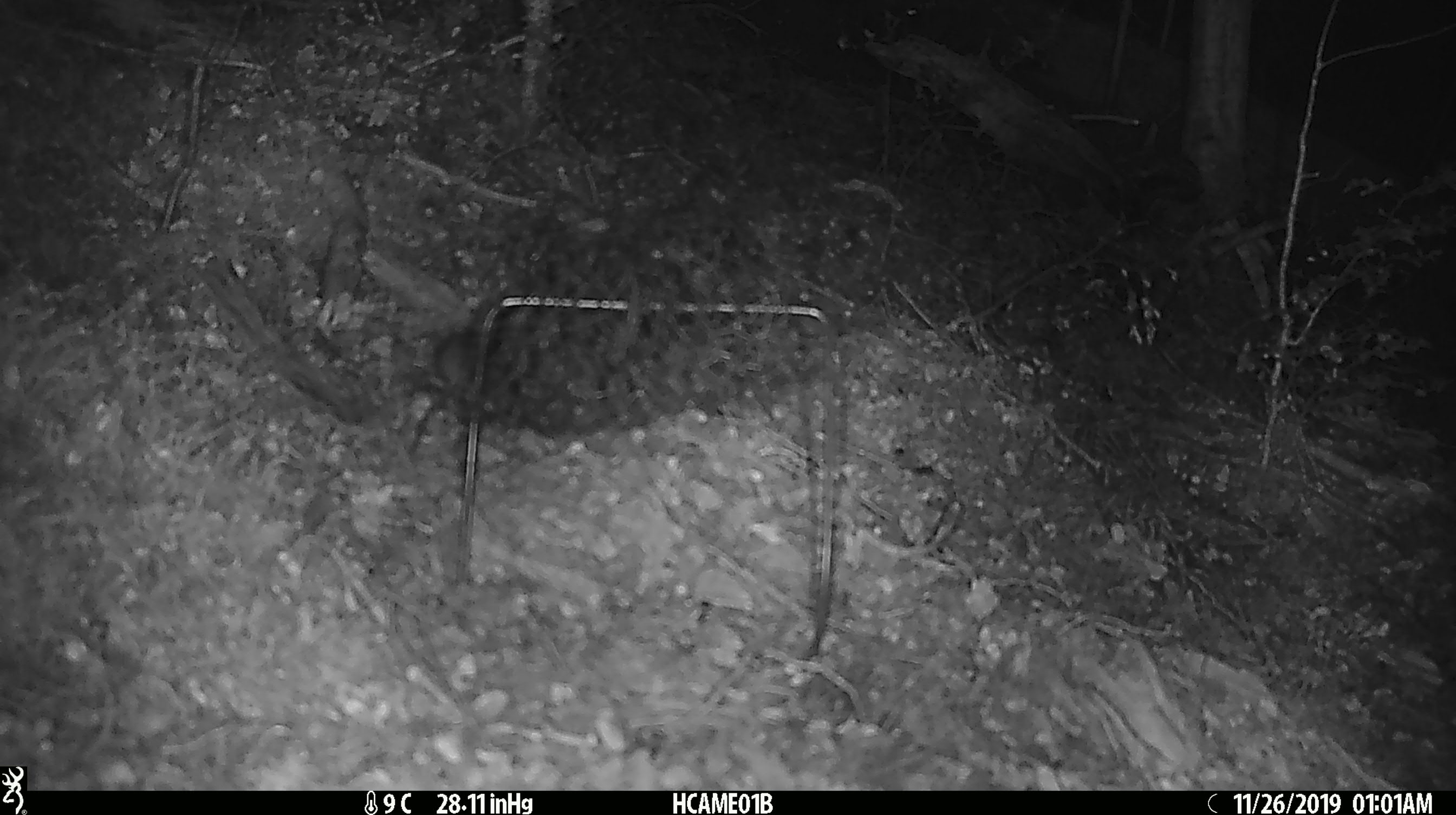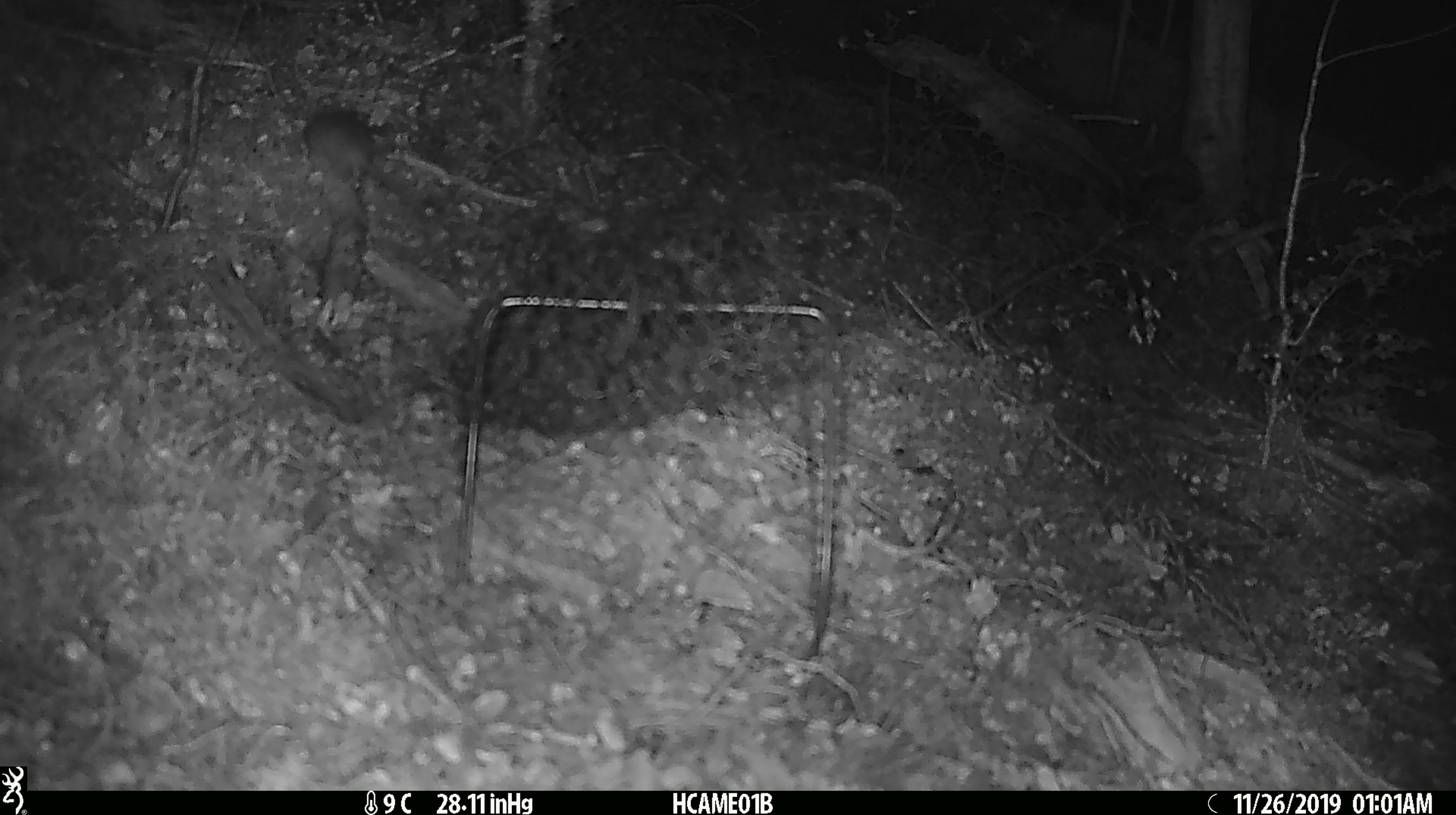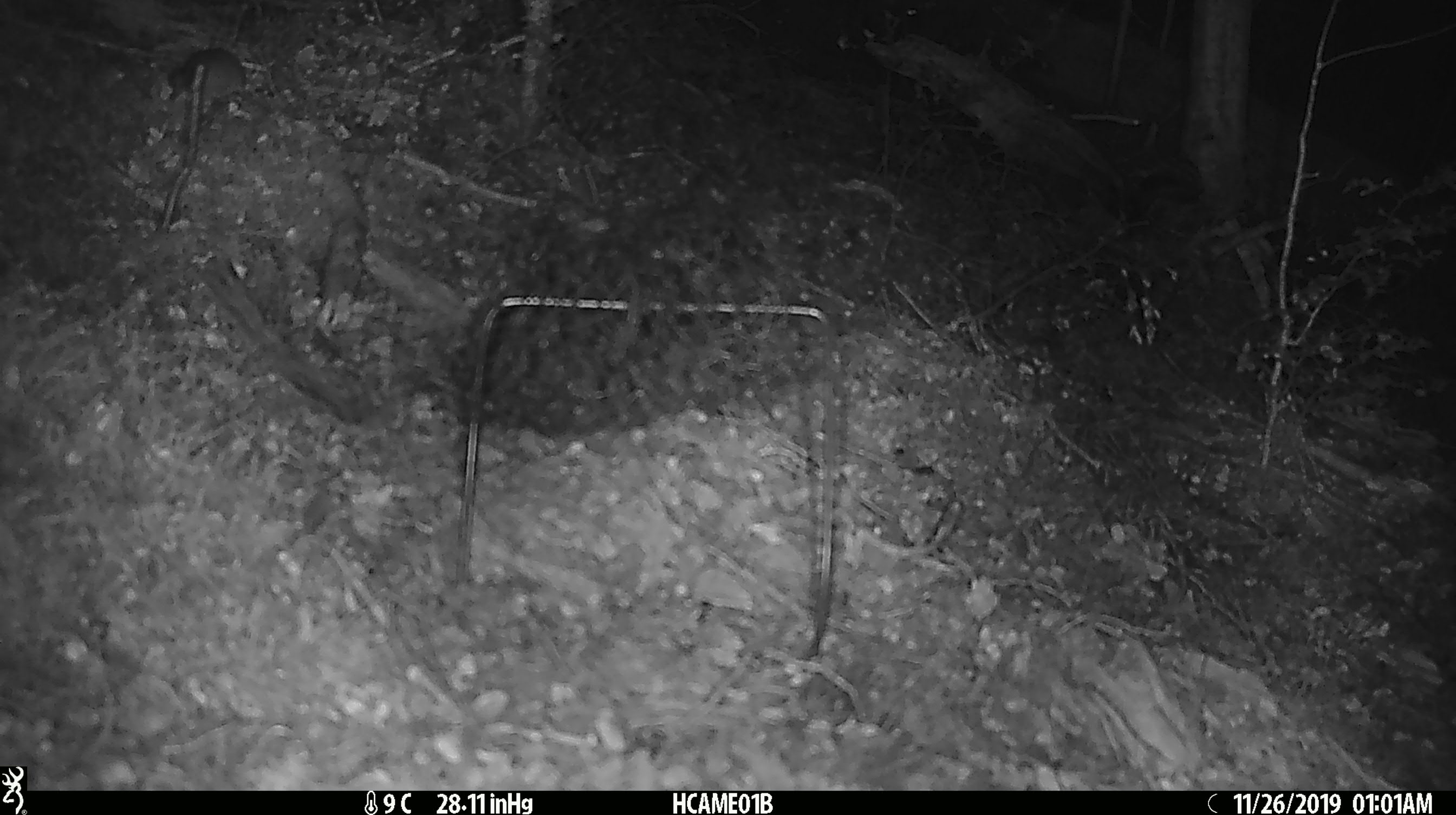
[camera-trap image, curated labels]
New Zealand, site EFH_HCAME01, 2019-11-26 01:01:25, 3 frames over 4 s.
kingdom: Animalia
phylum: Chordata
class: Mammalia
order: Rodentia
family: Muridae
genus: Mus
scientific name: Mus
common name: mouse